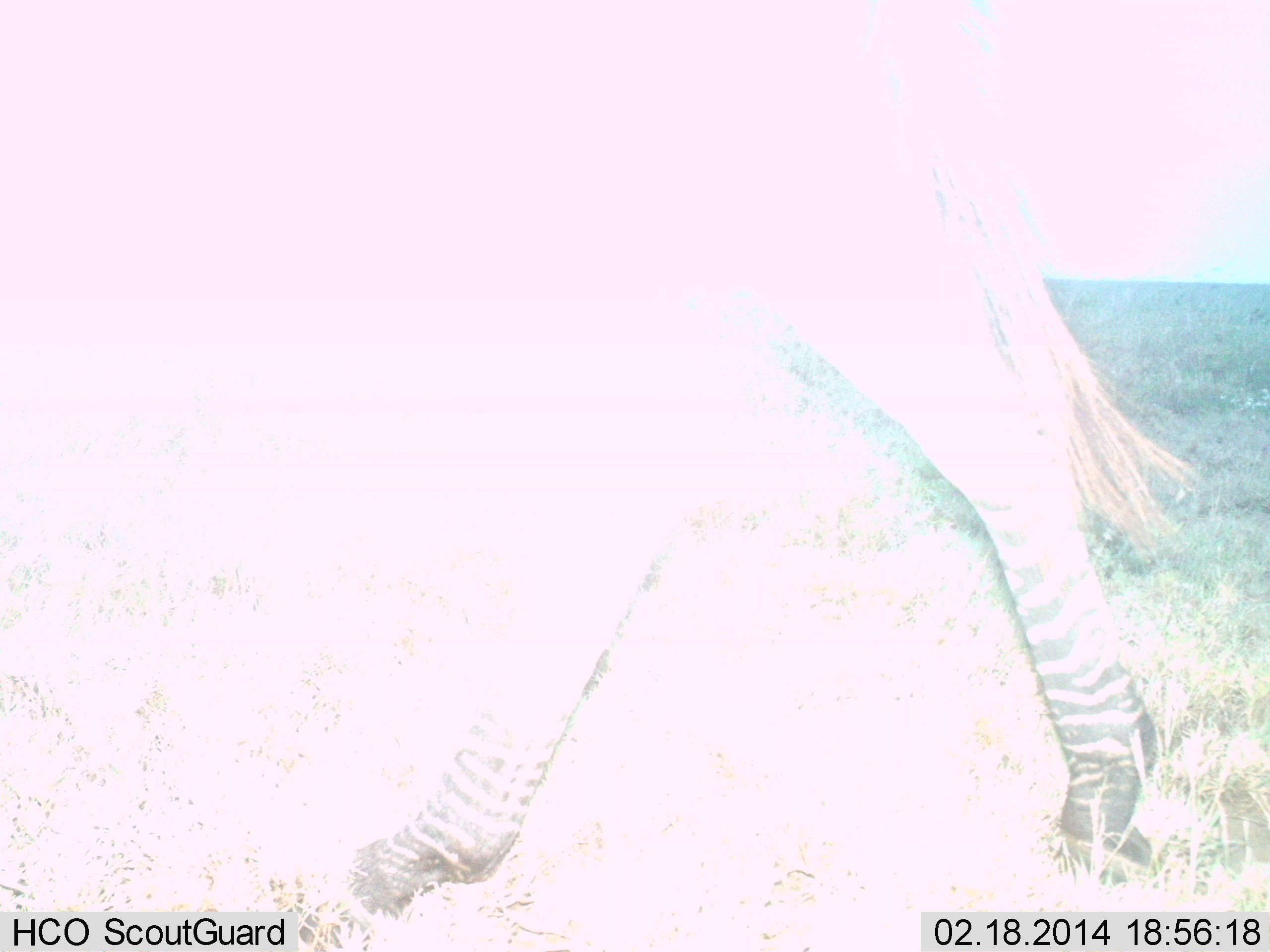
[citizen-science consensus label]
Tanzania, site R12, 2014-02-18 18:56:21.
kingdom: Animalia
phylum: Chordata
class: Mammalia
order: Perissodactyla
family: Equidae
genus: Equus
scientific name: Equus quagga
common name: plains zebra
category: zebra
Zebra (plains zebra) (Equus quagga), count 1. Behavior (volunteer vote fractions): standing 0%, resting 0%, moving 100%, interacting 0%. Young present (vote fraction): 0%. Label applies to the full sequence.